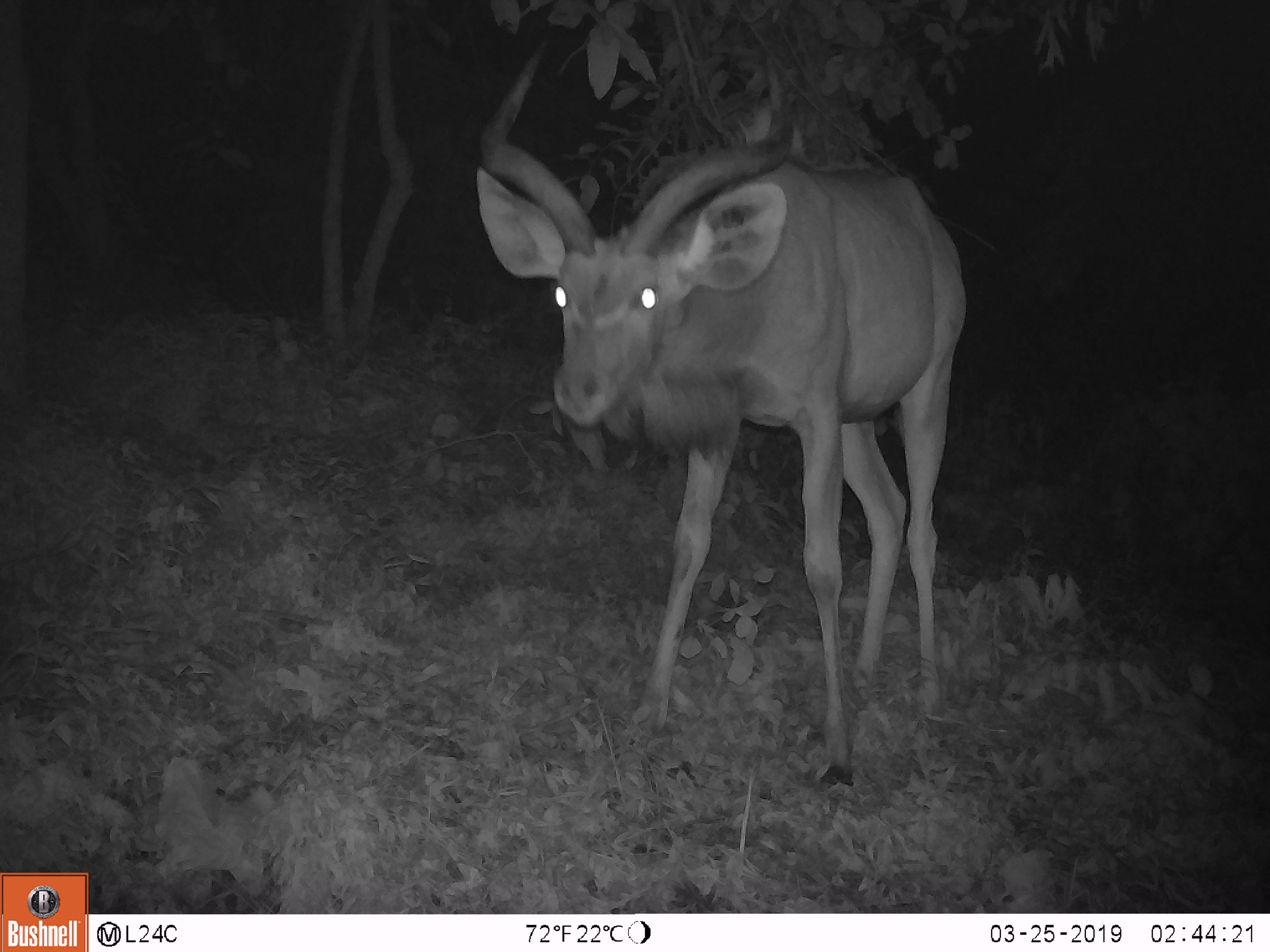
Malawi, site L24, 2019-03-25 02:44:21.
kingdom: Animalia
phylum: Chordata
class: Mammalia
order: Artiodactyla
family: Bovidae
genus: Tragelaphus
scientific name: Tragelaphus strepsiceros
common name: greater kudu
Greater kudu (Tragelaphus strepsiceros), count 1.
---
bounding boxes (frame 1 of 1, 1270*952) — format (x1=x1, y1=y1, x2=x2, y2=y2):
greater kudu: (x1=460, y1=30, x2=981, y2=773)